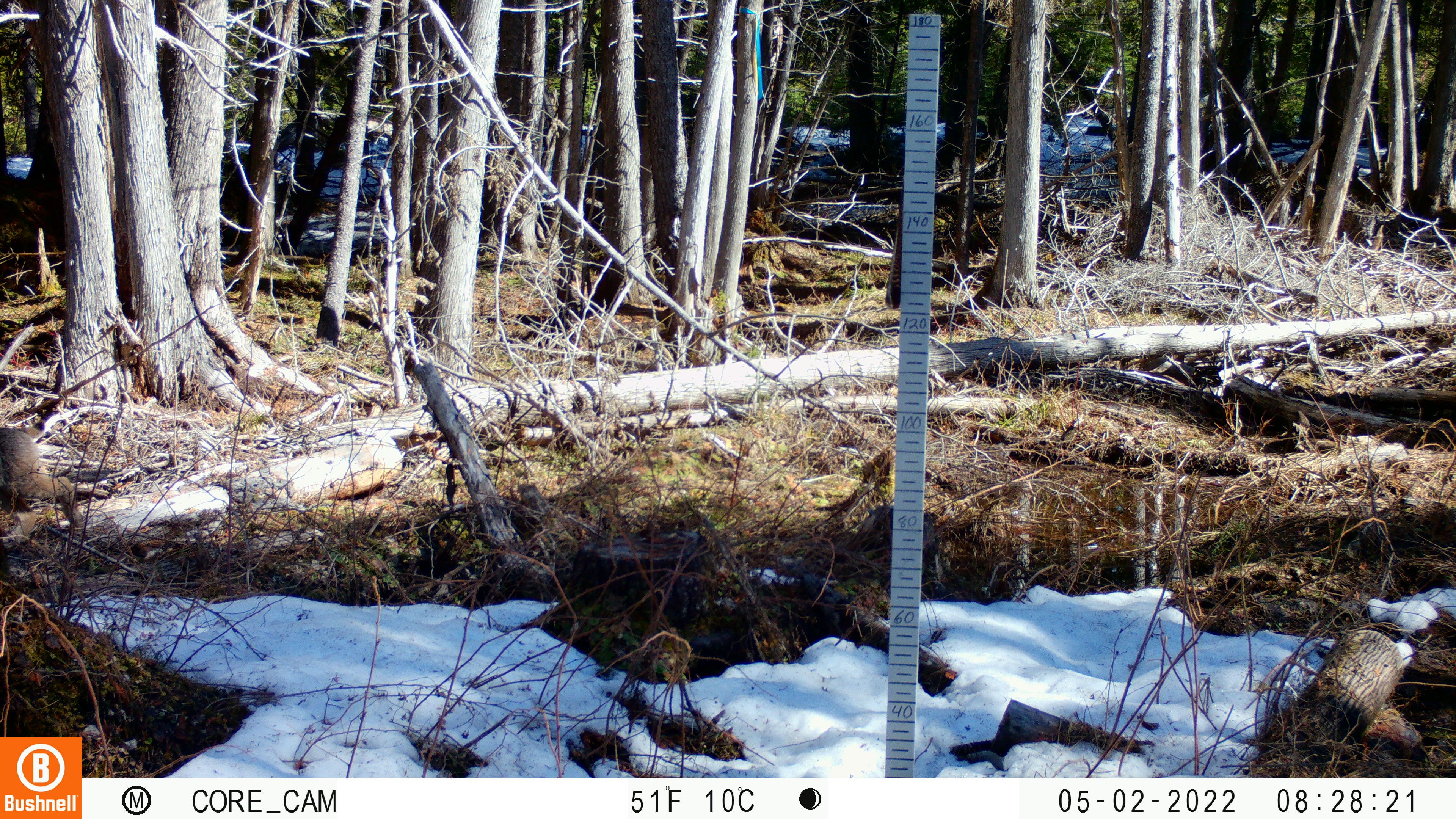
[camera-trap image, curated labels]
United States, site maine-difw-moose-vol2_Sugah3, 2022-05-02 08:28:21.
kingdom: Animalia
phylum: Chordata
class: Mammalia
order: Carnivora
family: Felidae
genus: Lynx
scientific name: Lynx canadensis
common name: canada lynx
Canada lynx (Lynx canadensis).